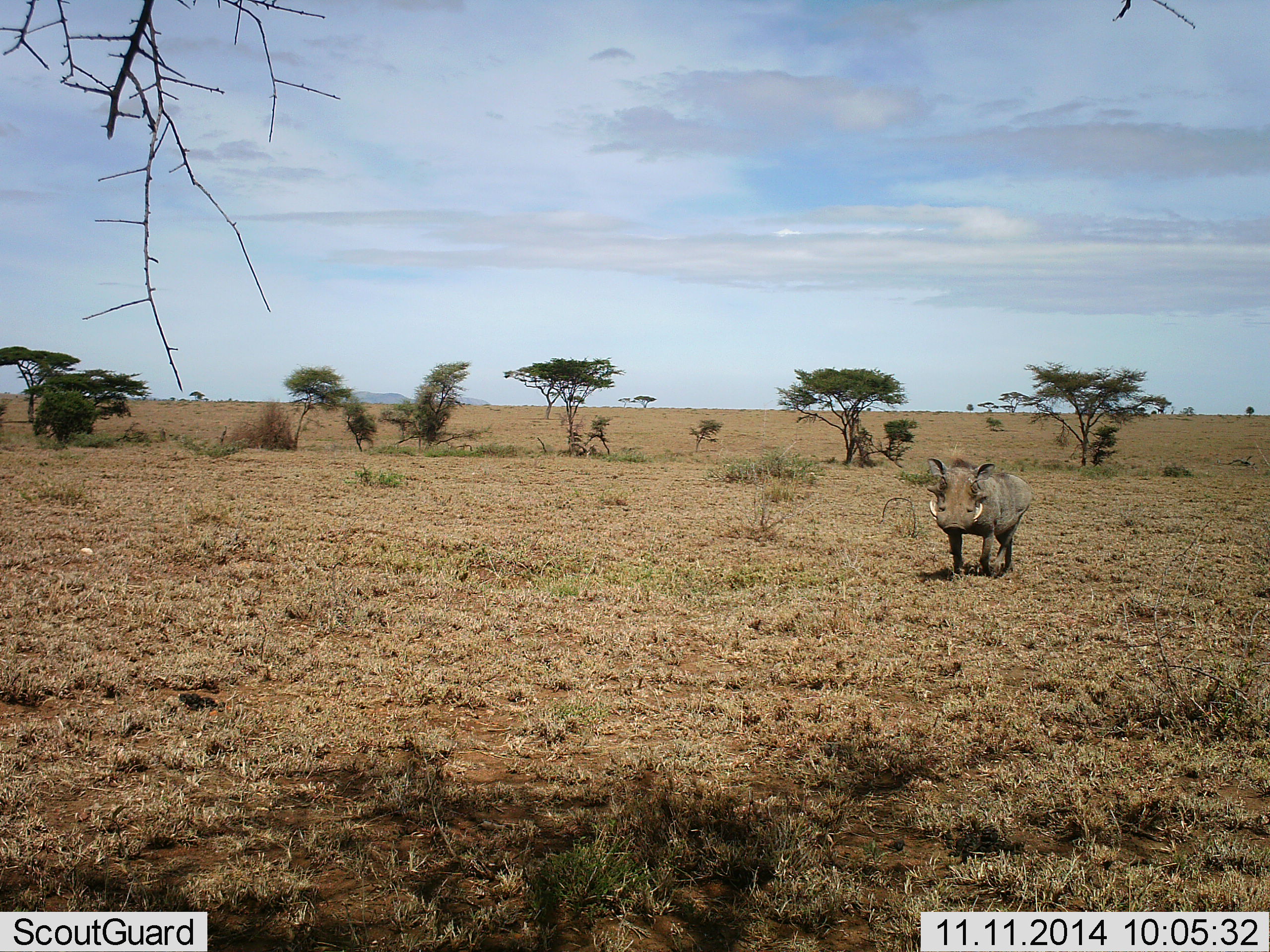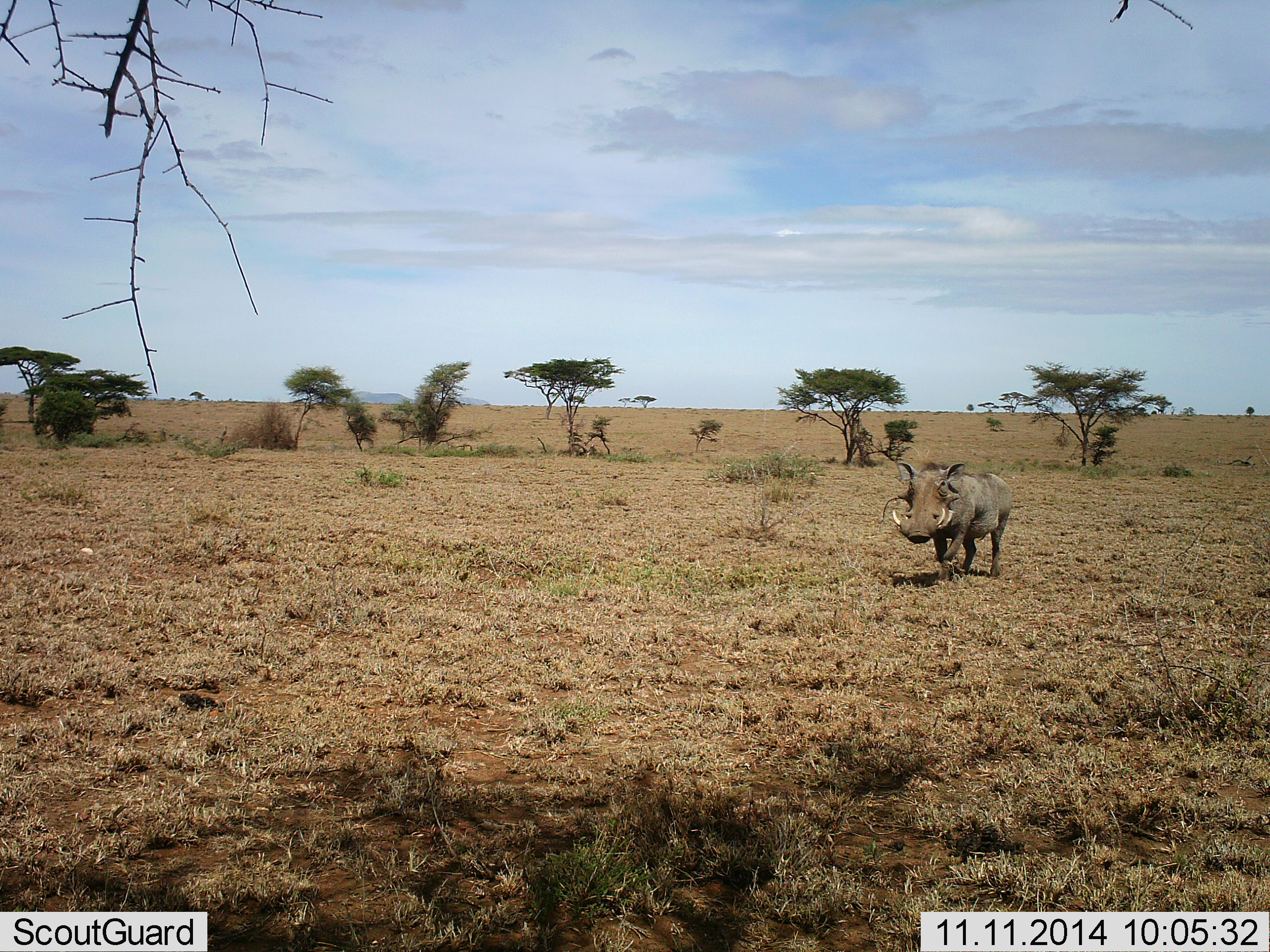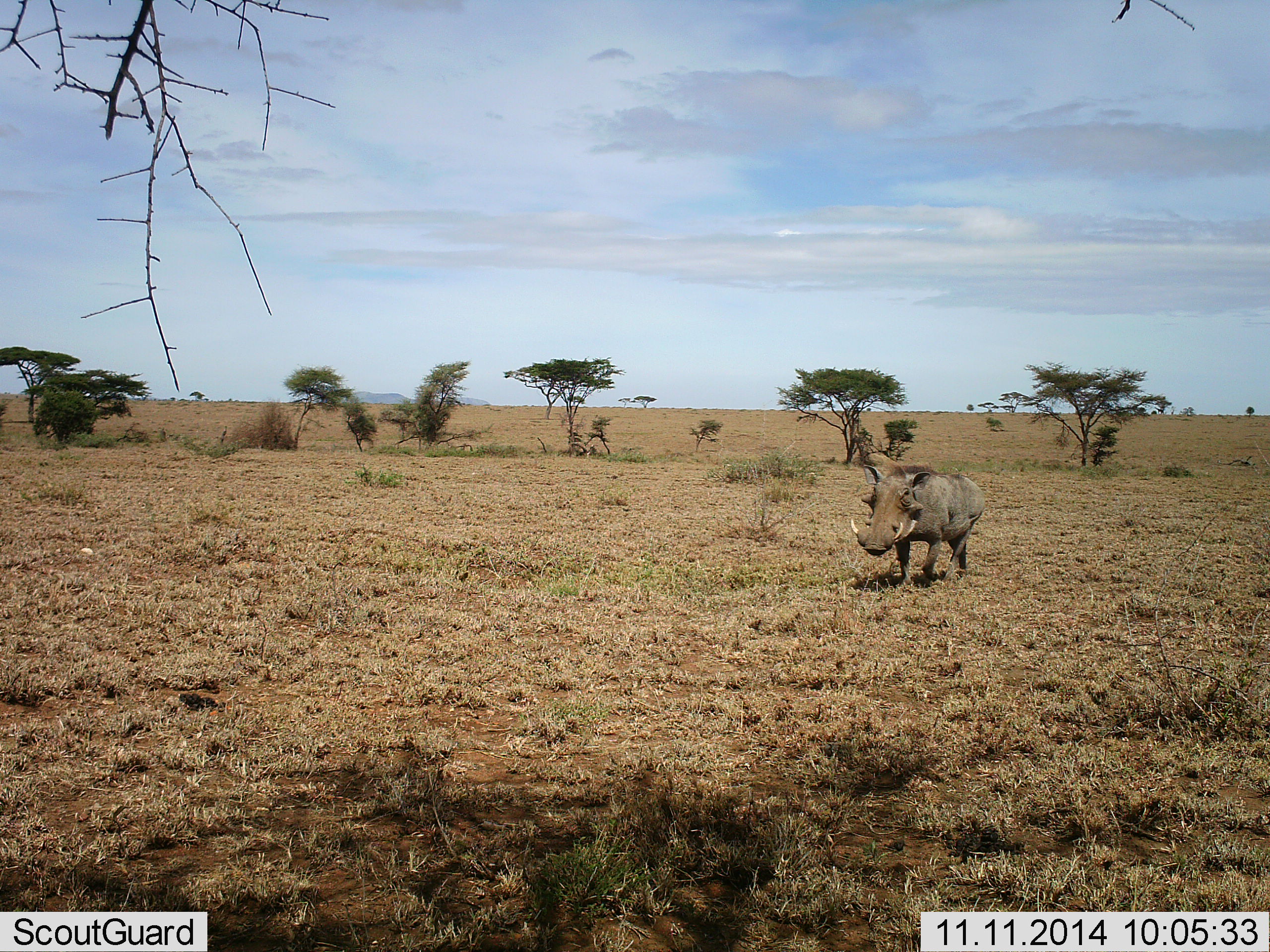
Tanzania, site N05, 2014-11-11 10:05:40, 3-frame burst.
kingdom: Animalia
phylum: Chordata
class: Mammalia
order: Artiodactyla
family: Suidae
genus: Phacochoerus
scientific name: Phacochoerus africanus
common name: warthog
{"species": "warthog (Phacochoerus africanus)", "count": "1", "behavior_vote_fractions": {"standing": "0%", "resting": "0%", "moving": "100%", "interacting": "0%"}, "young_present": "0%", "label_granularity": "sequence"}